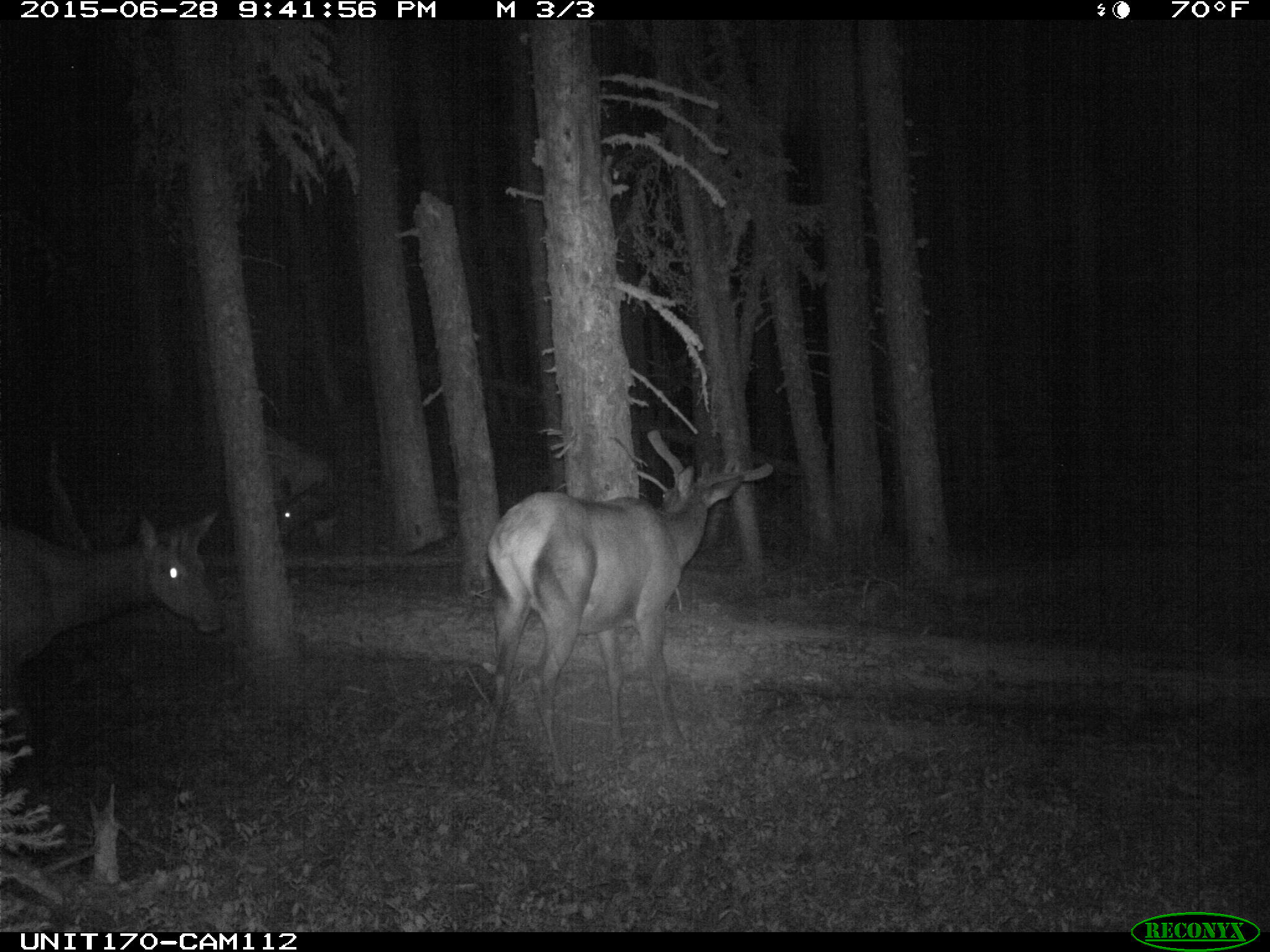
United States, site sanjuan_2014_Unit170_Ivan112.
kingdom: Animalia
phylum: Chordata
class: Mammalia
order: Artiodactyla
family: Cervidae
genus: Cervus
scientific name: Cervus elaphus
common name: red deer